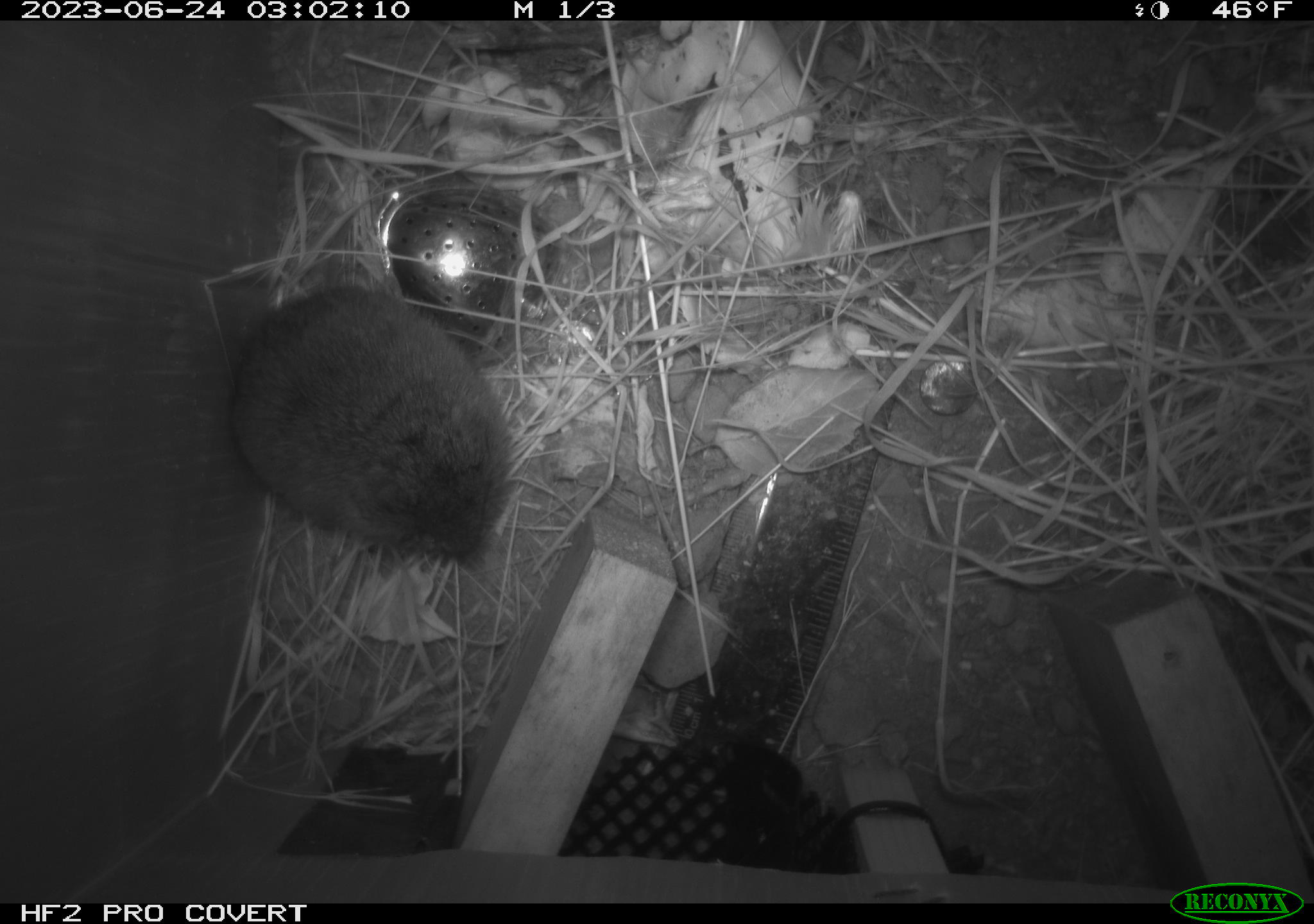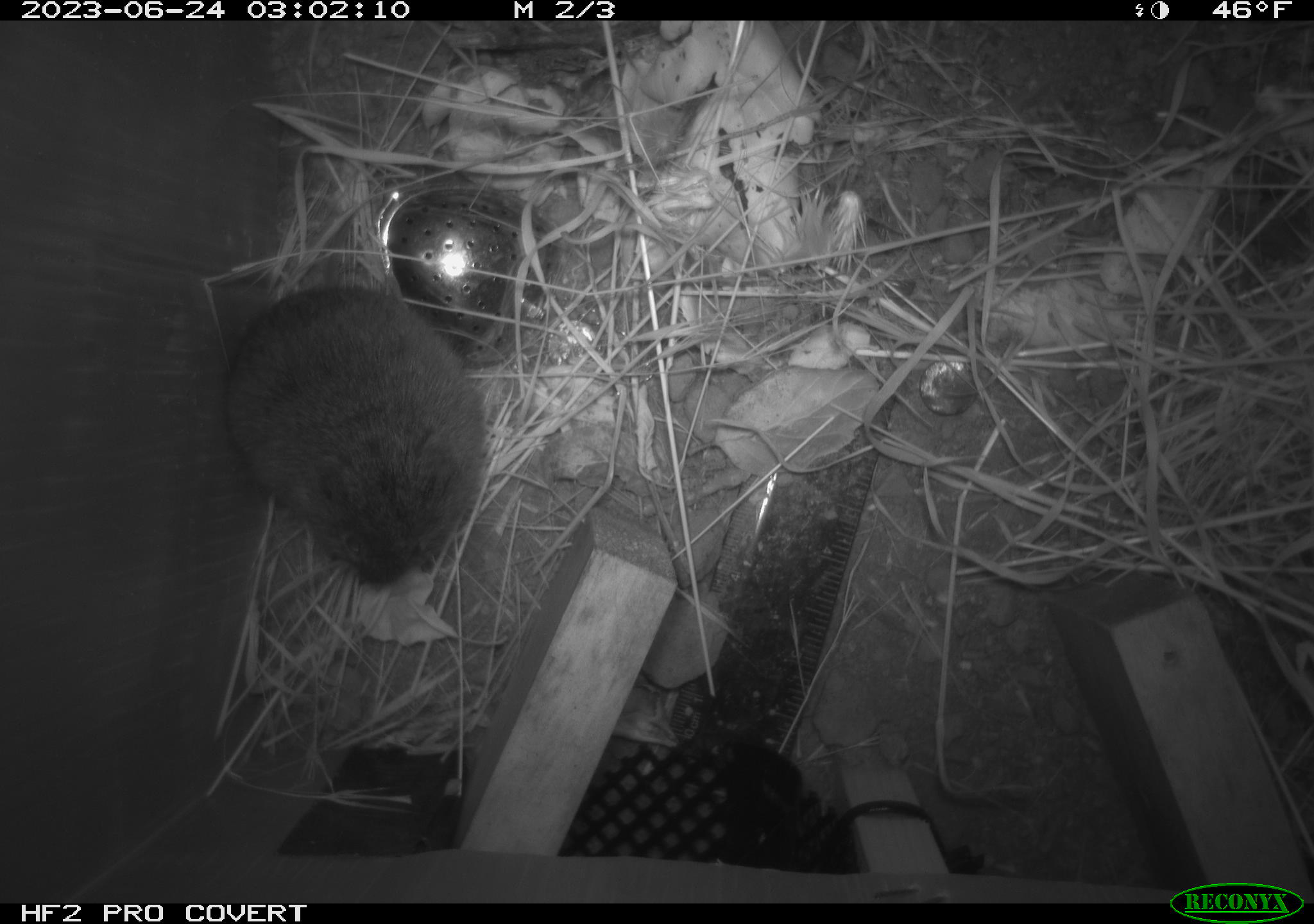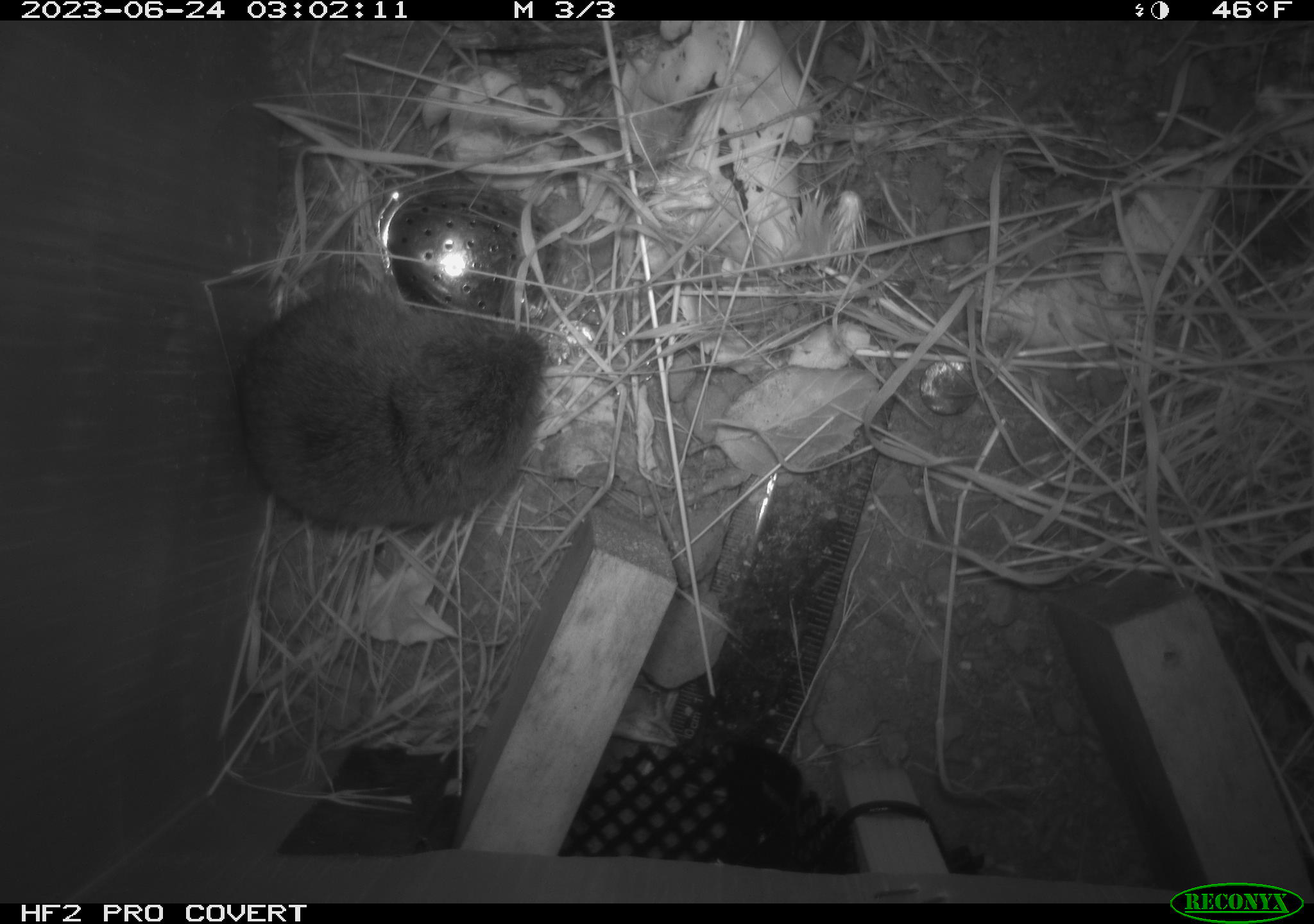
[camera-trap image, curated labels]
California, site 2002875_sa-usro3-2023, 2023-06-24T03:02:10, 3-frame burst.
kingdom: Animalia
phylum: Chordata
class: Mammalia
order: Rodentia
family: Cricetidae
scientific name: Arvicolinae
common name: voles, lemmings, and muskrats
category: arvicolinae subfamily